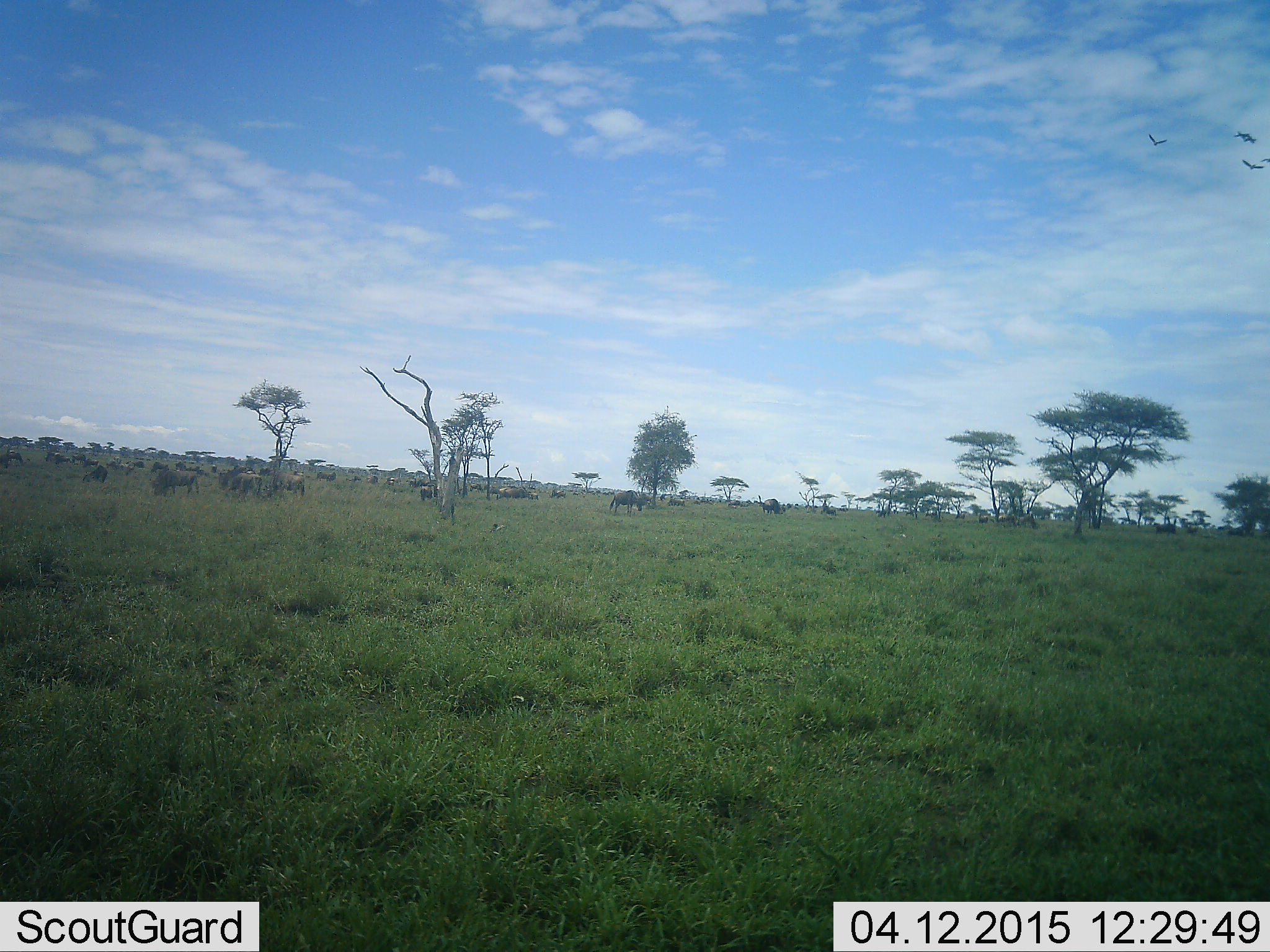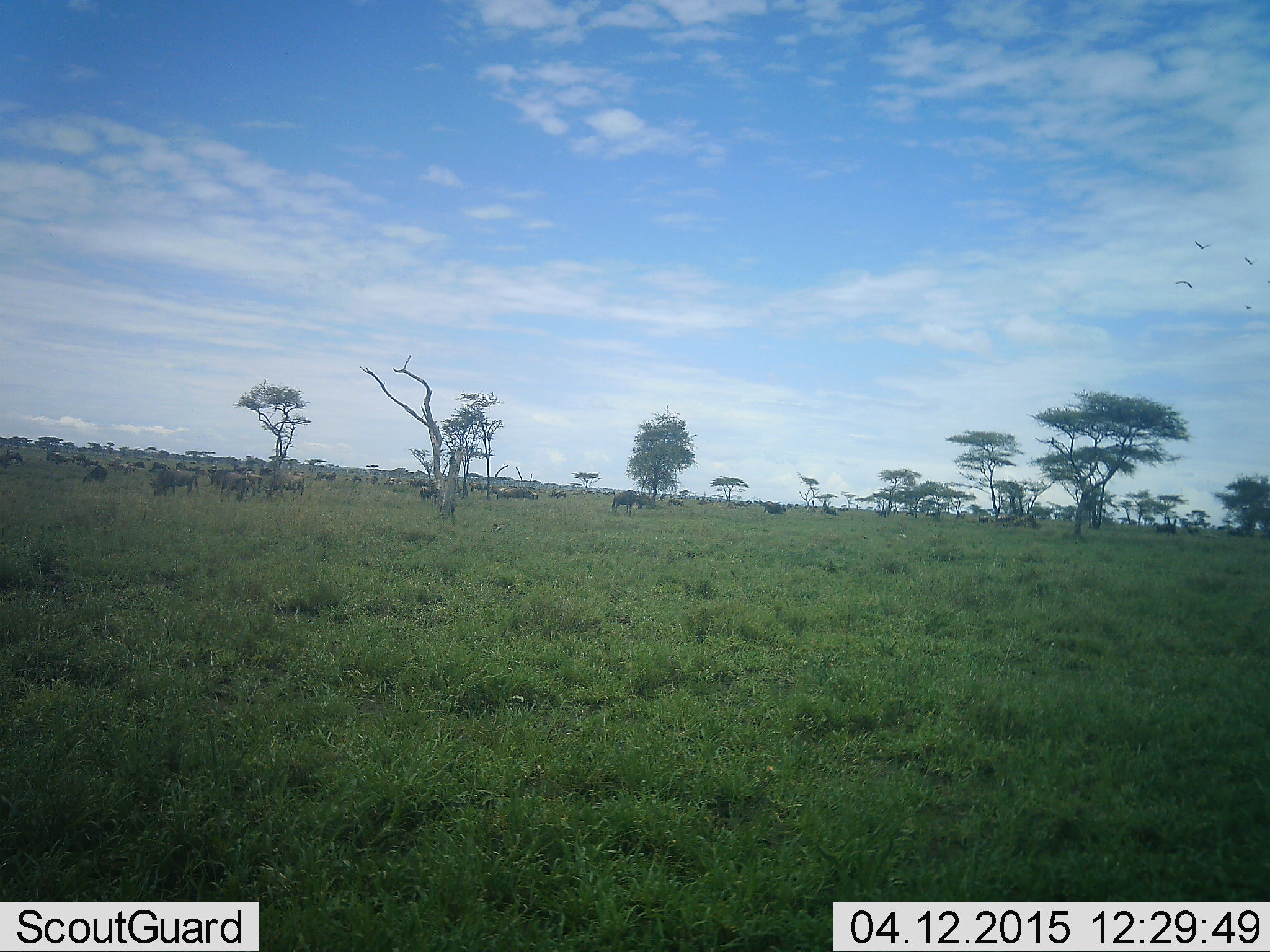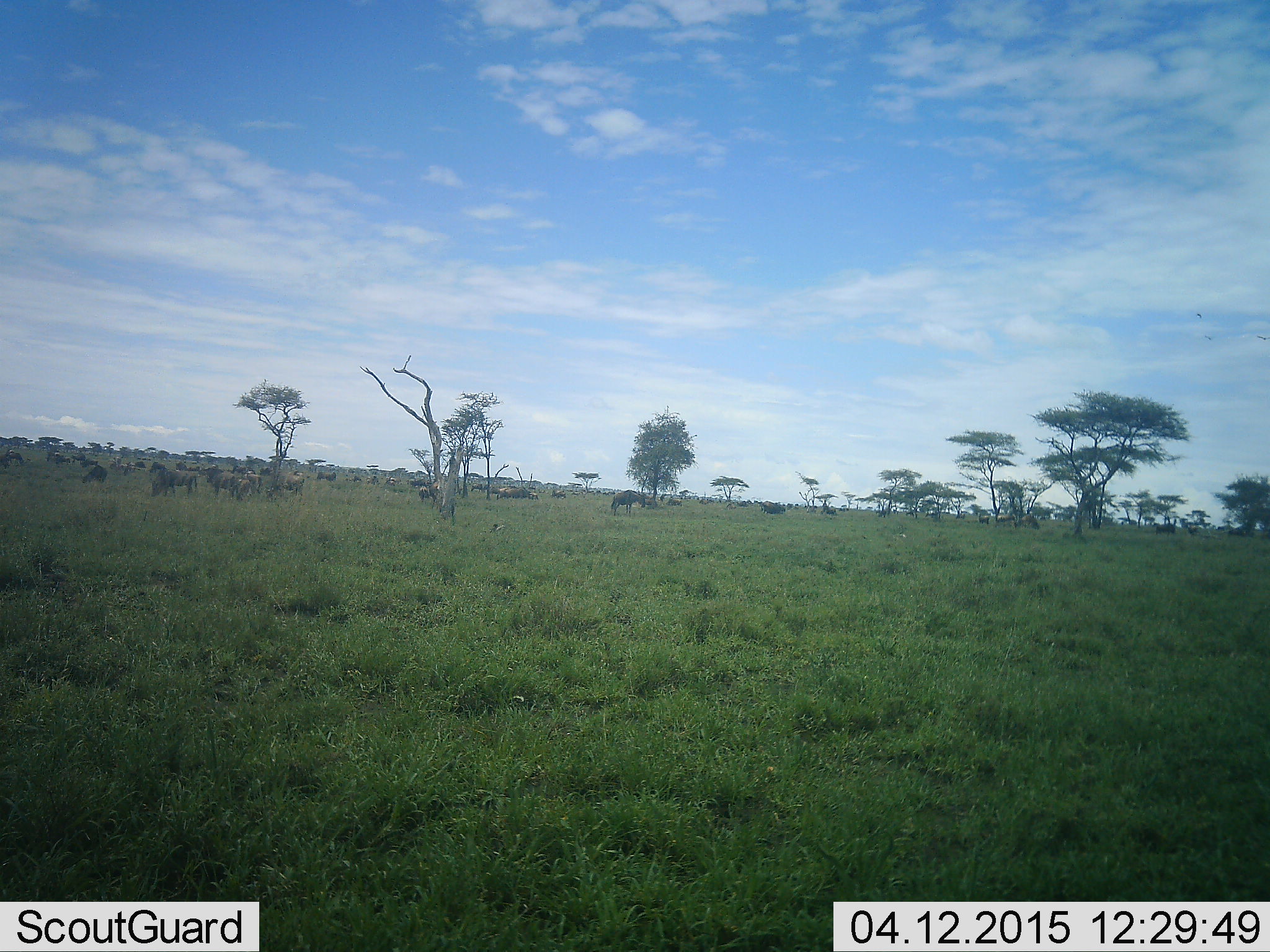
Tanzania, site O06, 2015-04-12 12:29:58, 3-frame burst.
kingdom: Animalia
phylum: Chordata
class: Mammalia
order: Artiodactyla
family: Bovidae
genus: Connochaetes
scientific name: Connochaetes taurinus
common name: blue wildebeest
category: wildebeest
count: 11-50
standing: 85%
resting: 0%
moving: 62%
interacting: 0%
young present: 8%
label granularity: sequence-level